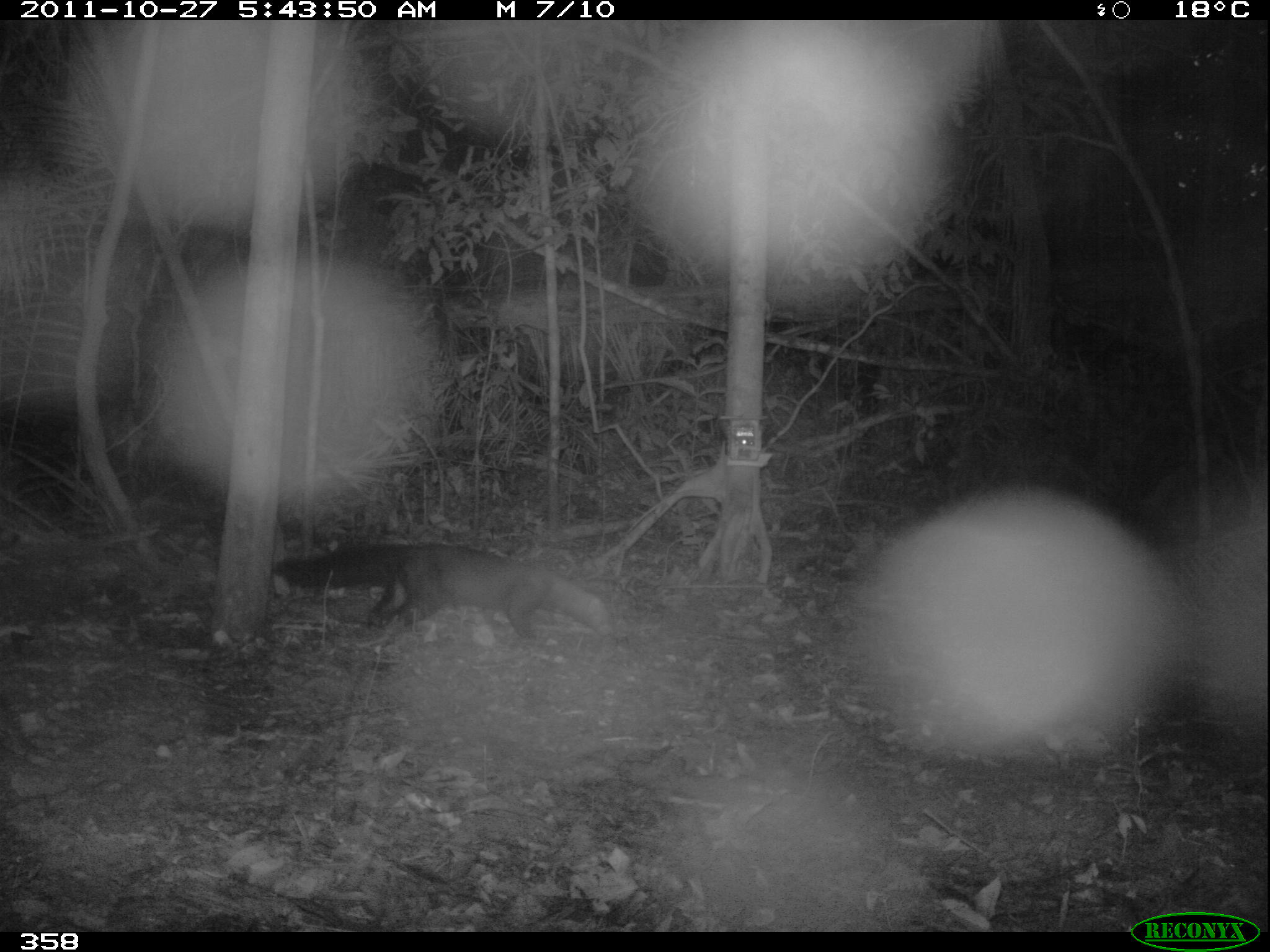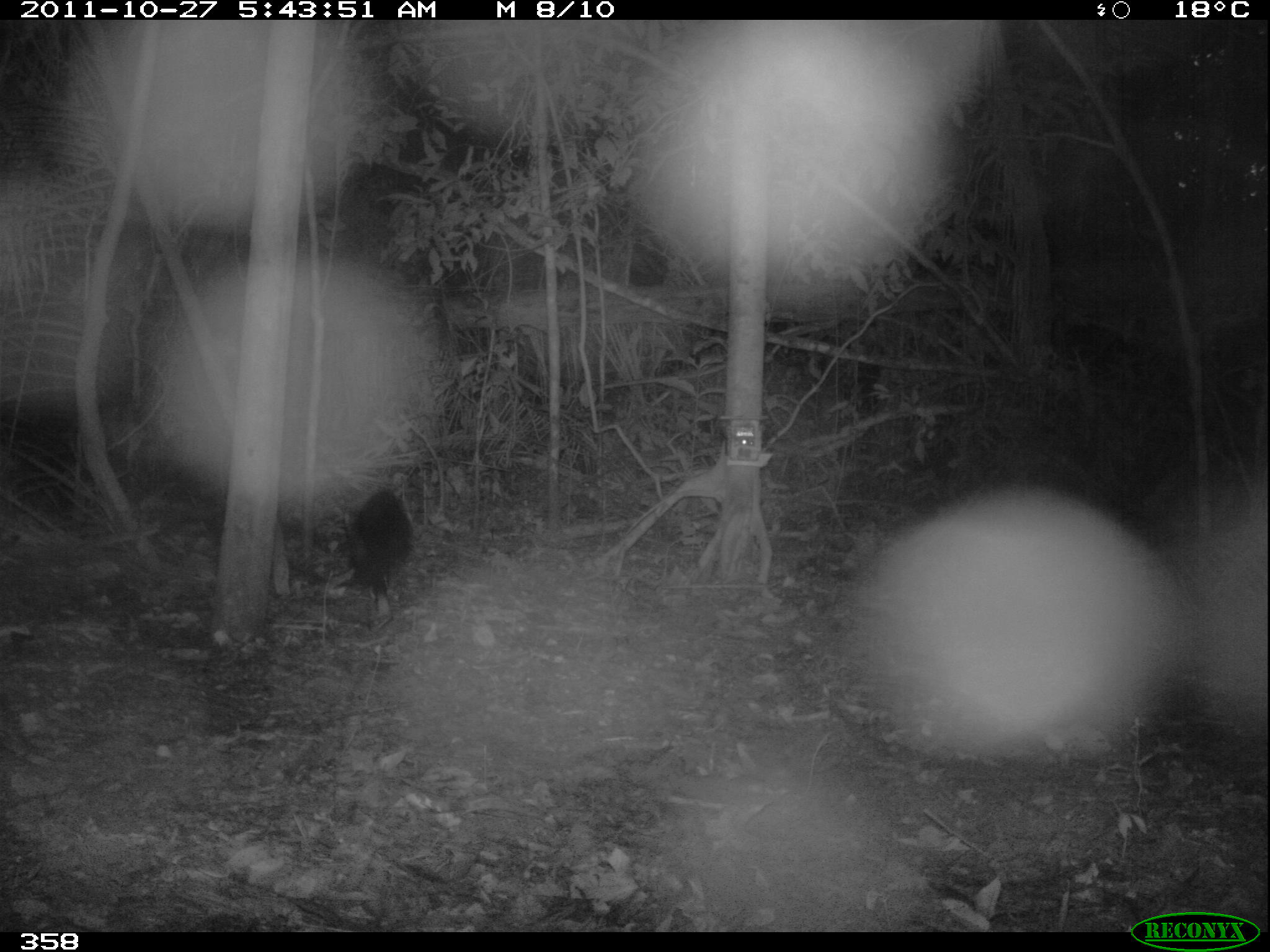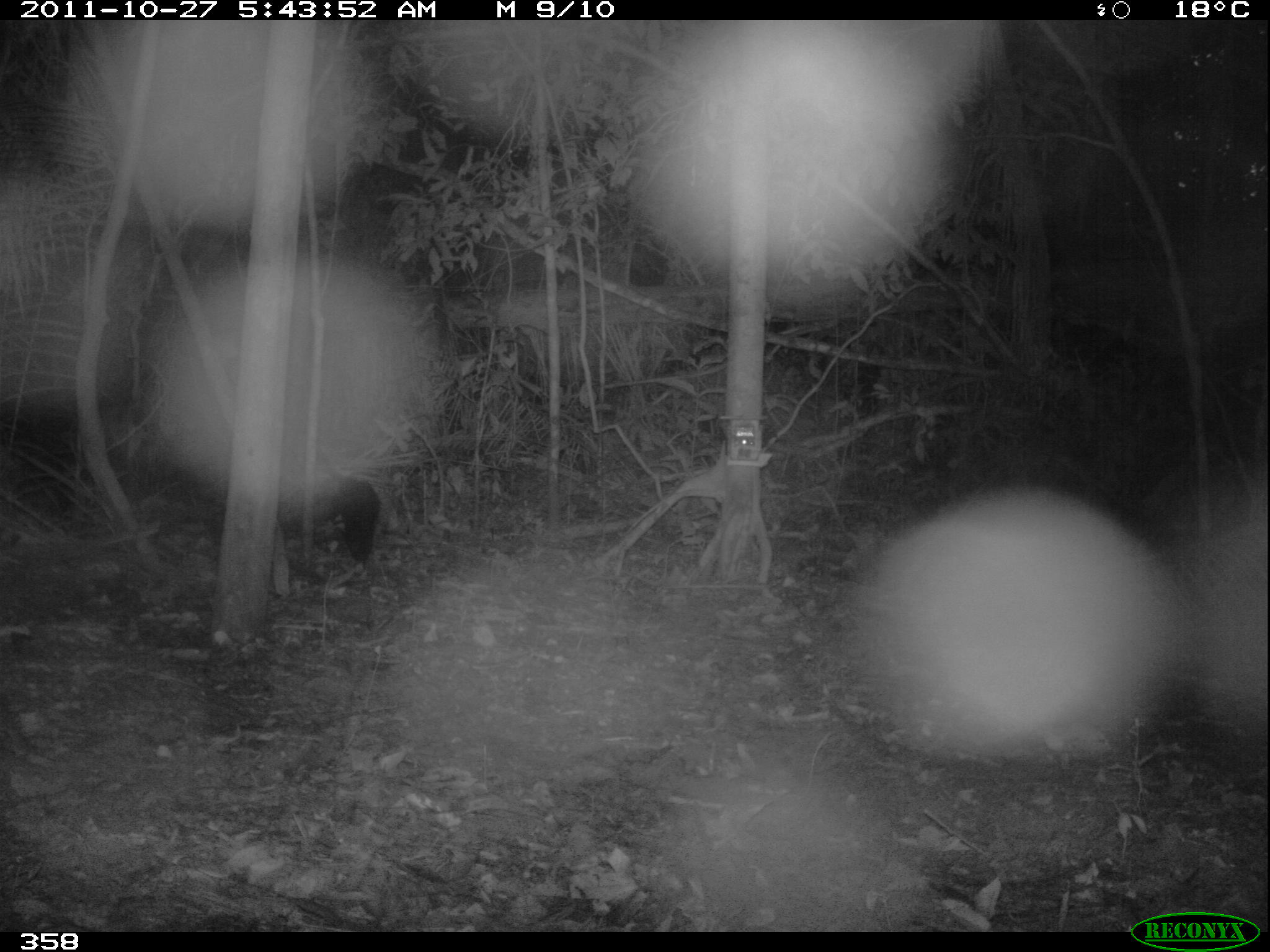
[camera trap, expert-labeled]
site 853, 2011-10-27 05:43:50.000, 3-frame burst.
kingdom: Animalia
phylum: Chordata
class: Mammalia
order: Carnivora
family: Mustelidae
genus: Eira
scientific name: Eira barbara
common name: tayra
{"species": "Eira barbara (tayra)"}